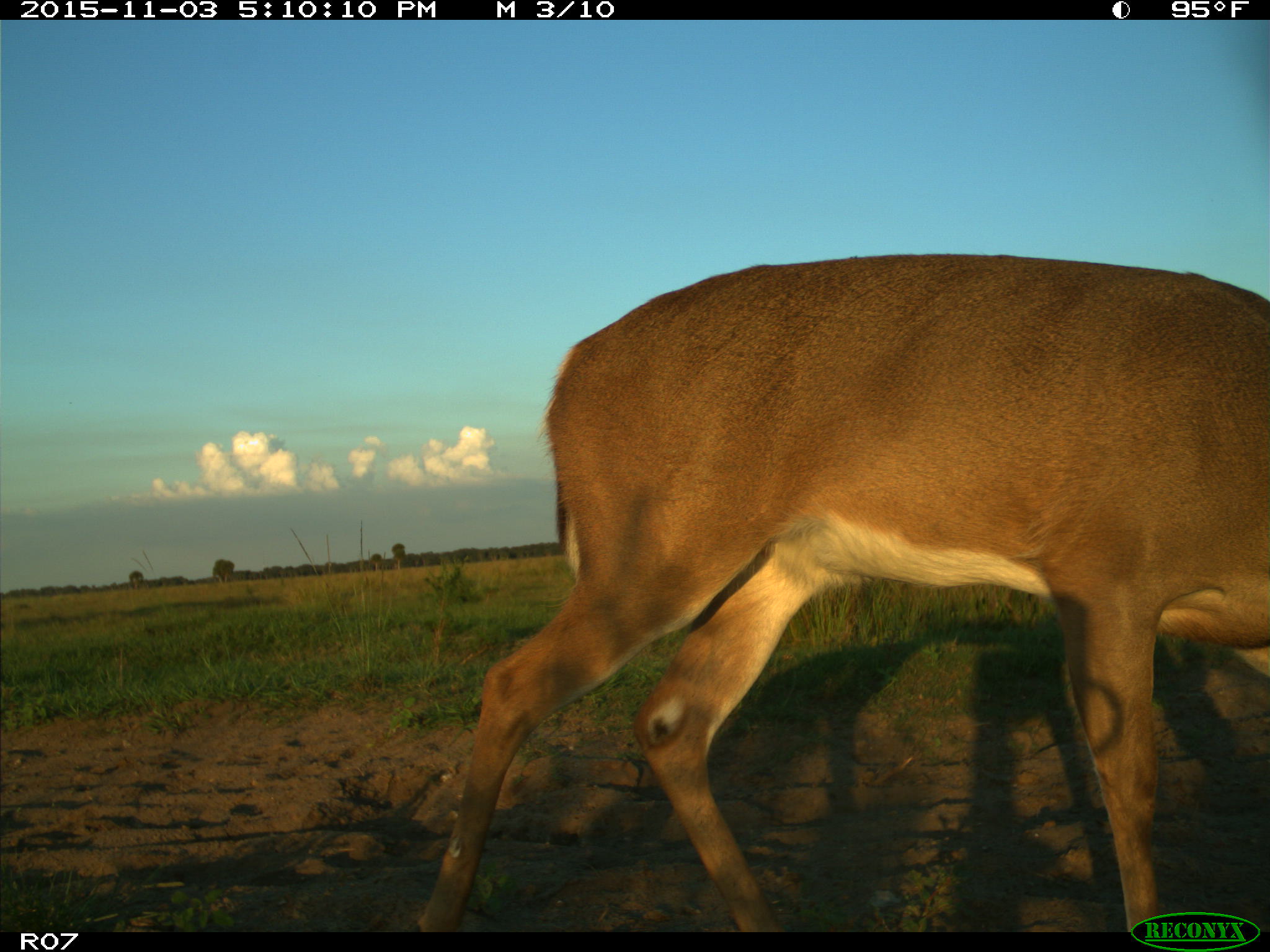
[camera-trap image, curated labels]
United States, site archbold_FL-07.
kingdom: Animalia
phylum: Chordata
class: Mammalia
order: Artiodactyla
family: Cervidae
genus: Odocoileus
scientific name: Odocoileus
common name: deer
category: unidentified deer